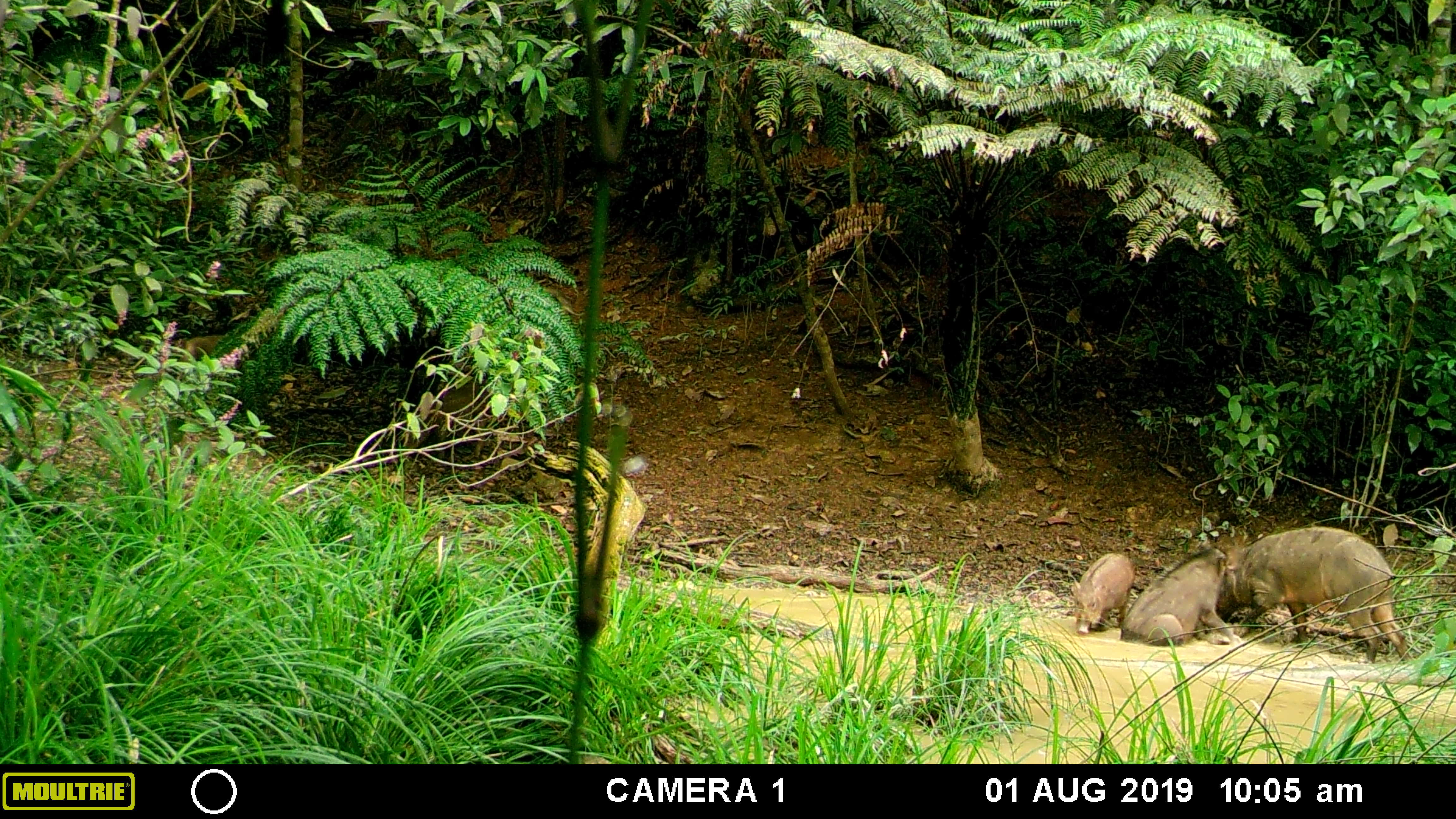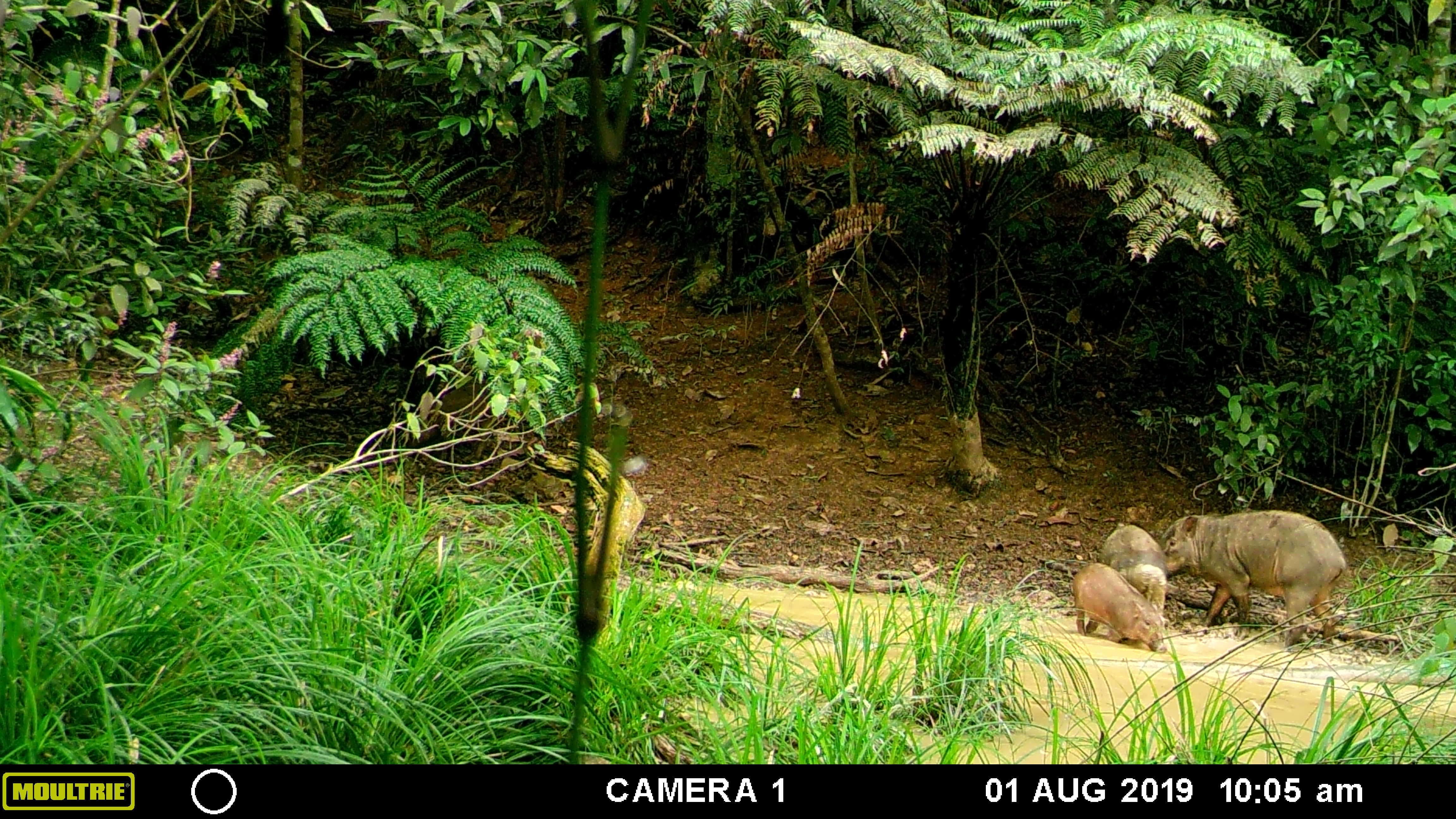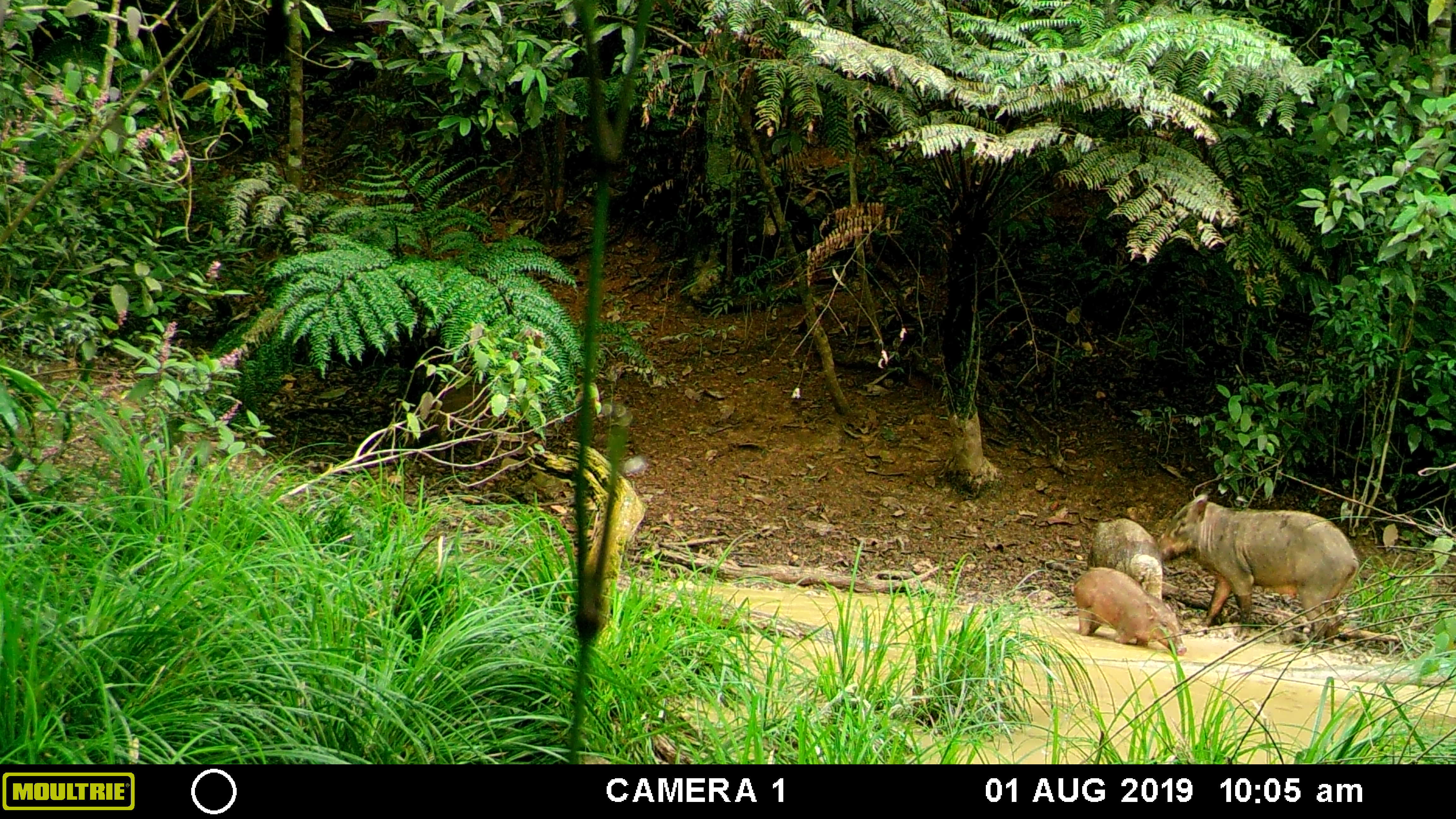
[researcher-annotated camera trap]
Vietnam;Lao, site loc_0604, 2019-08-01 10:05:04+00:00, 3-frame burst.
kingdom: Animalia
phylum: Chordata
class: Mammalia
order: Artiodactyla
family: Suidae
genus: Sus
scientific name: Sus scrofa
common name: eurasian wild pig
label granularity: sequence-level